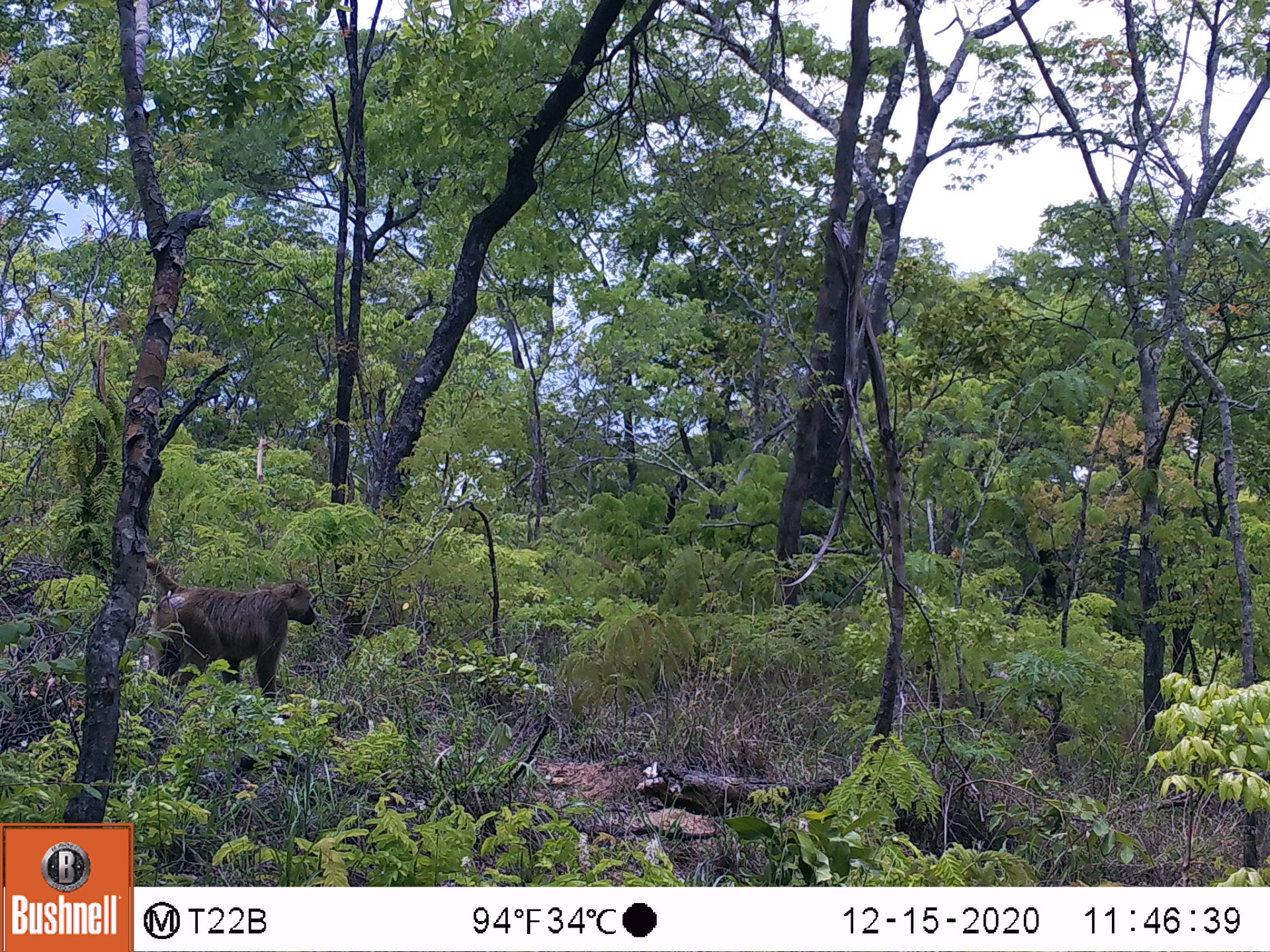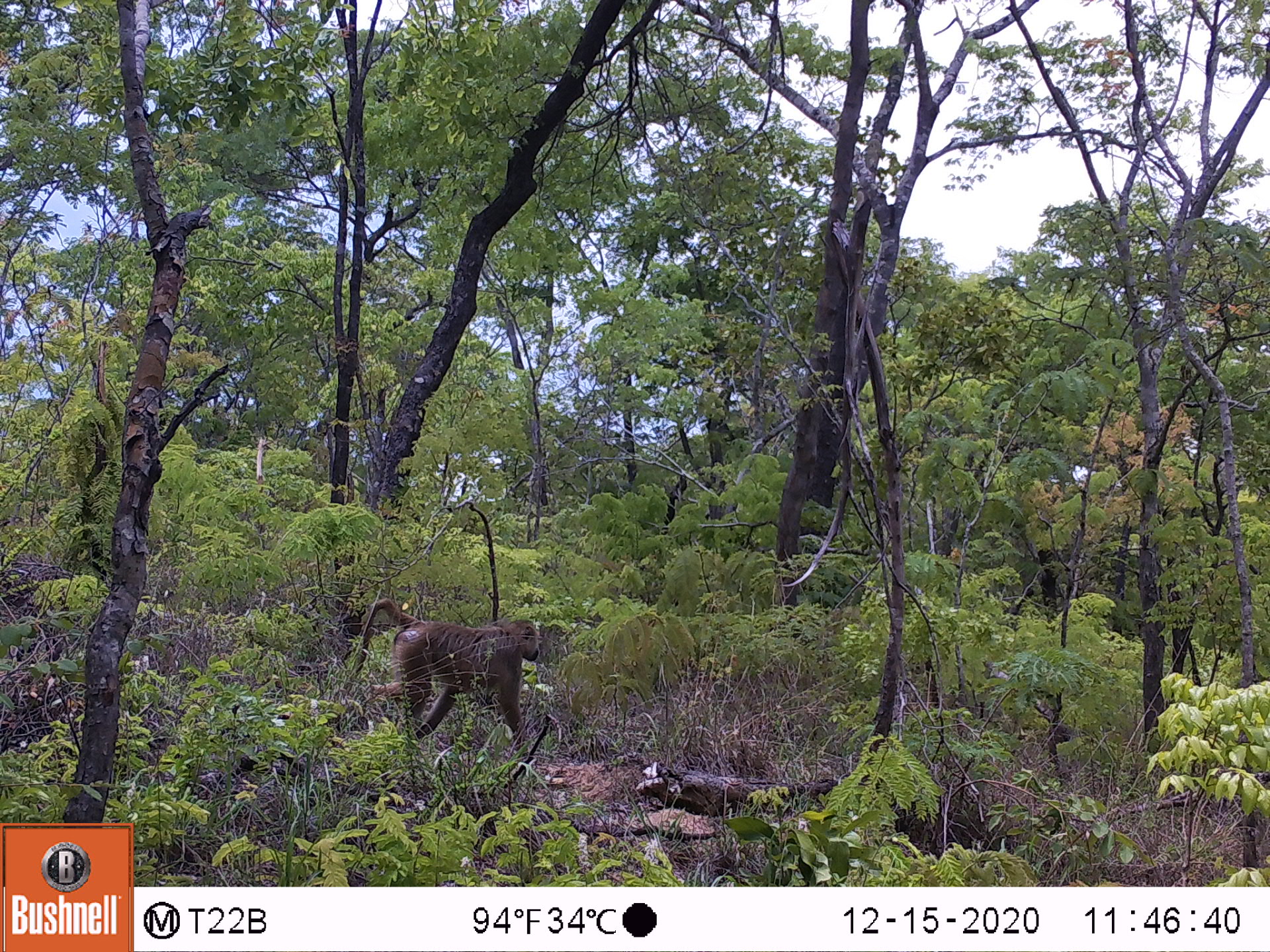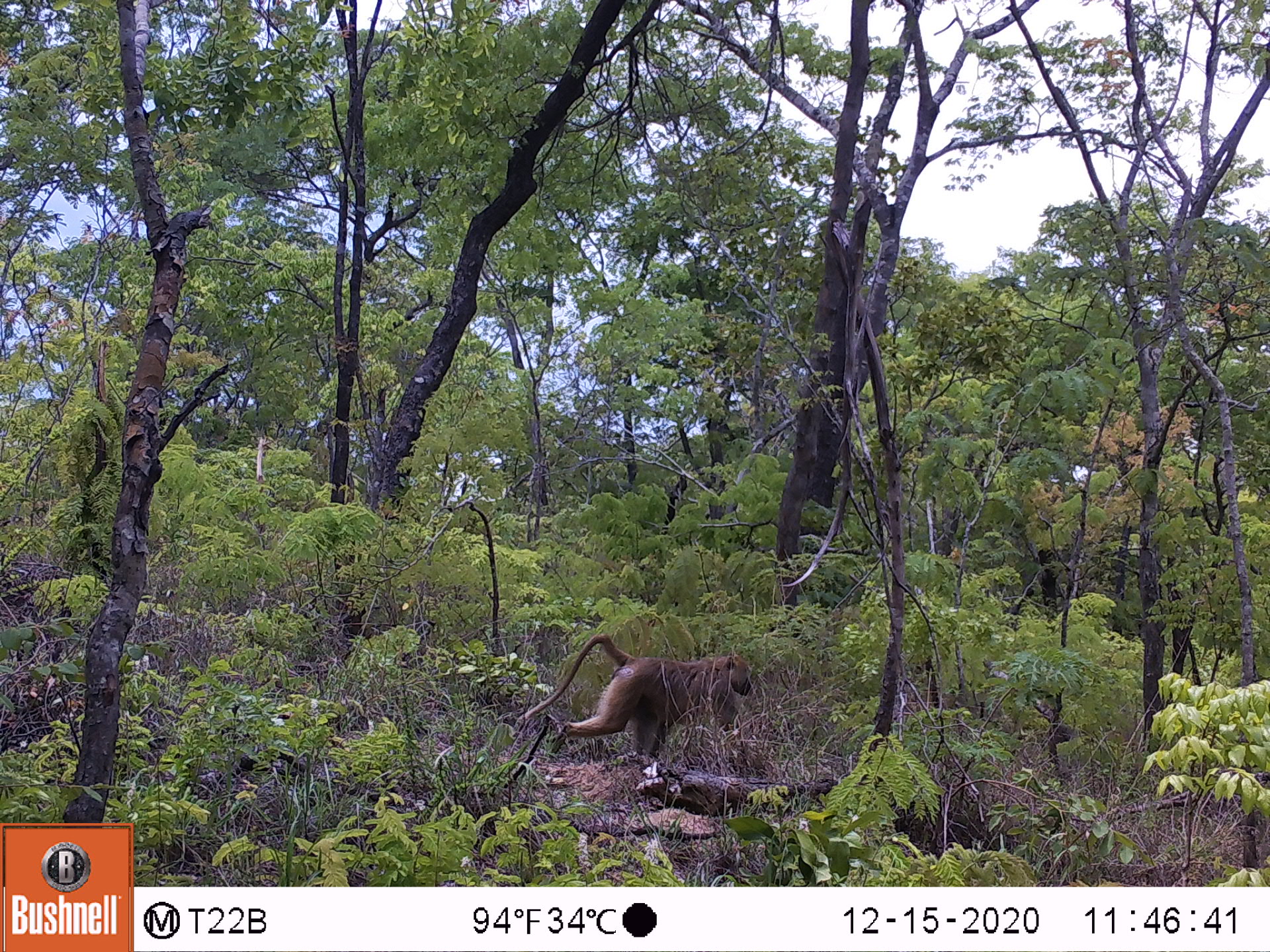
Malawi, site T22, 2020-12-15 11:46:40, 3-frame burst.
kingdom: Animalia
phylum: Chordata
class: Mammalia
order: Primates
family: Cercopithecidae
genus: Papio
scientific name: Papio cynocephalus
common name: yellow baboon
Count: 1.